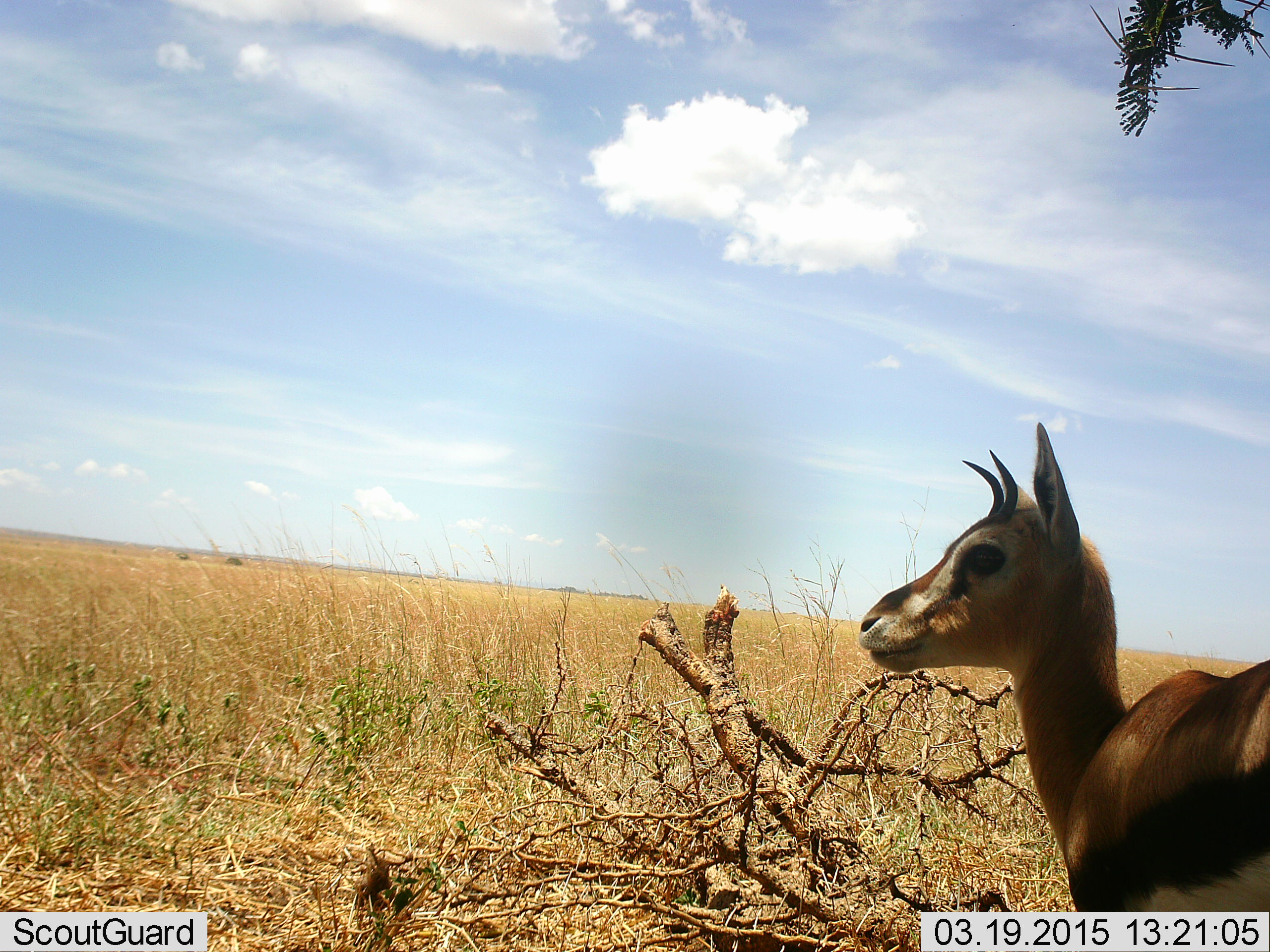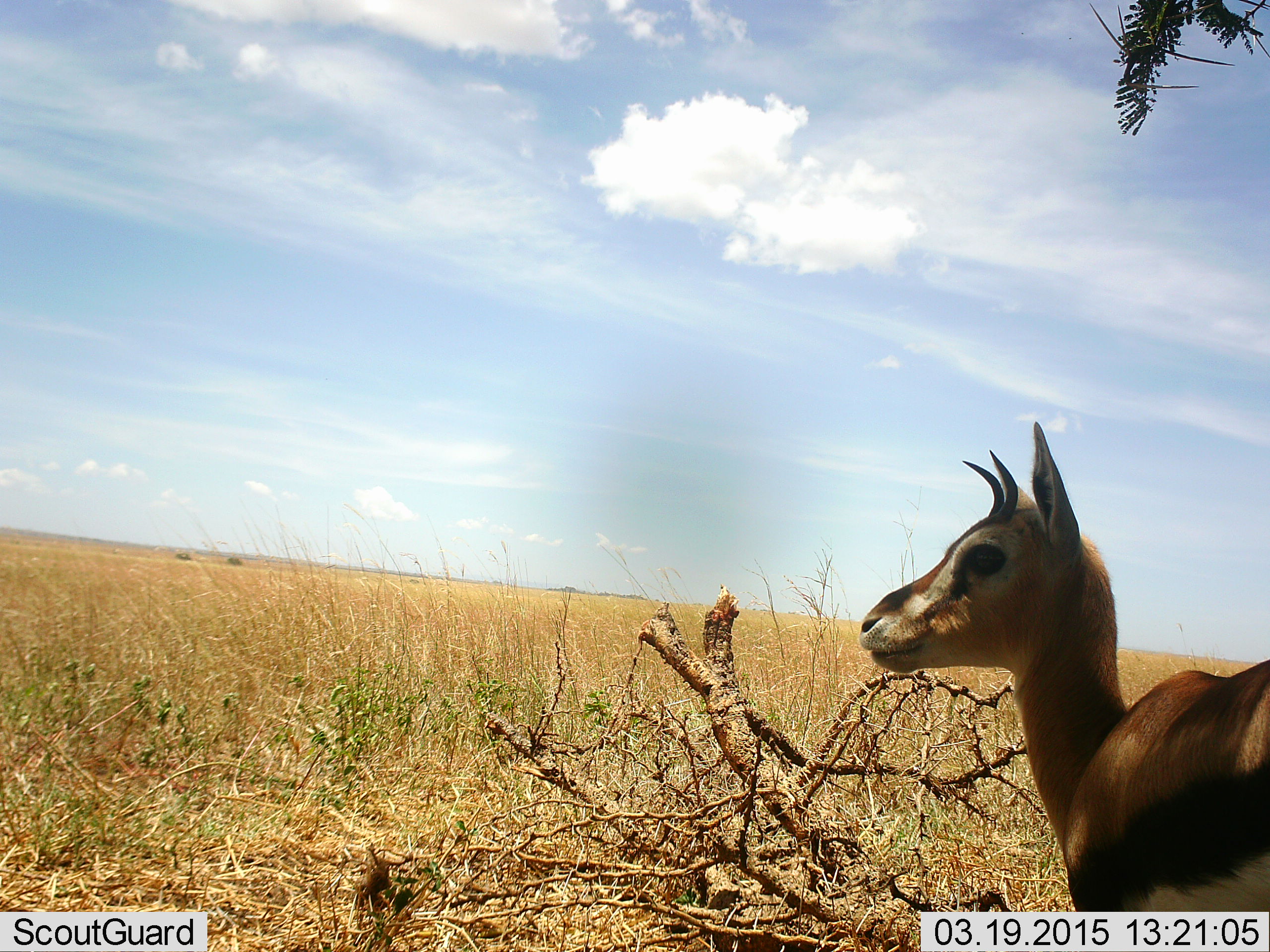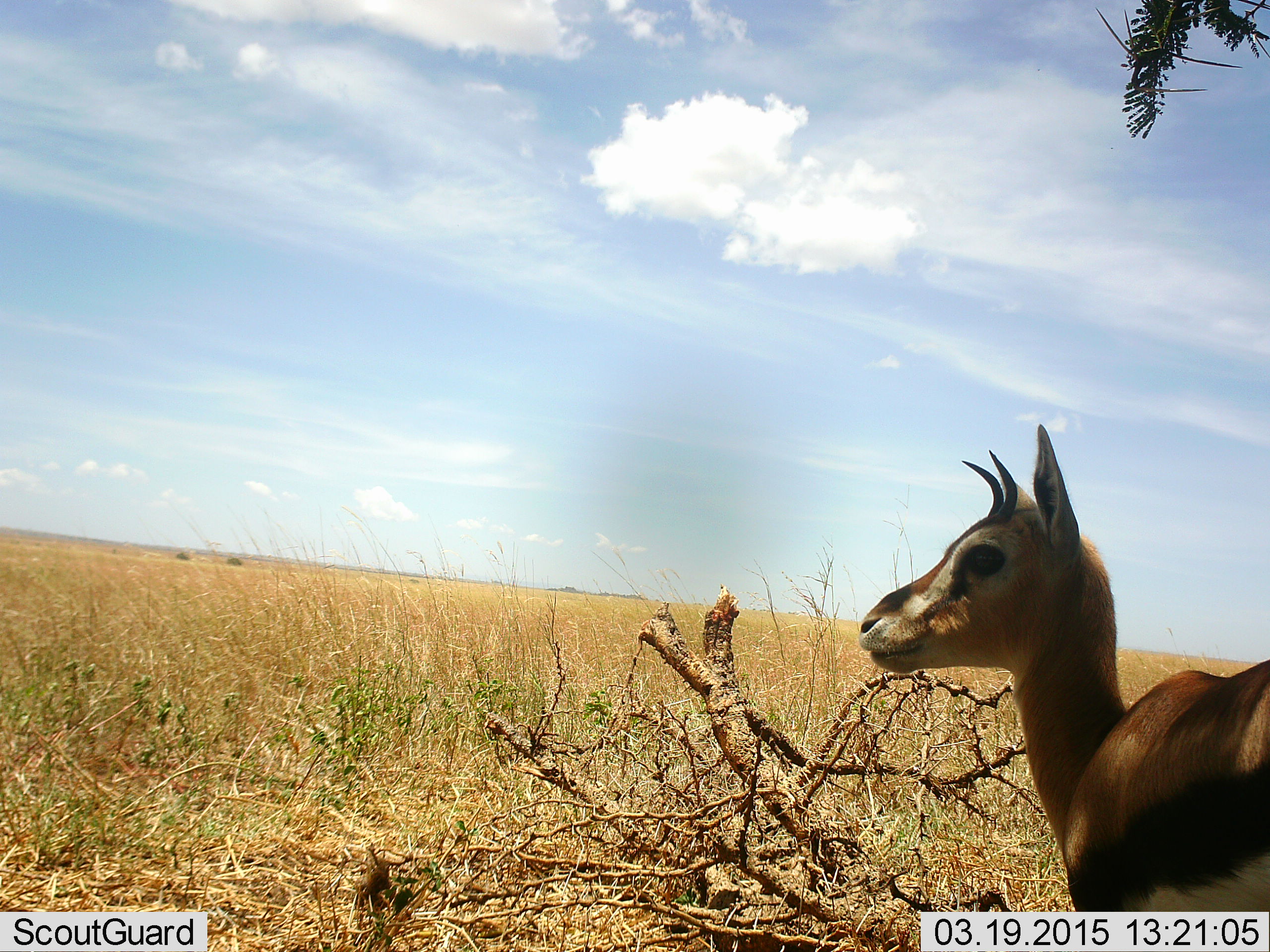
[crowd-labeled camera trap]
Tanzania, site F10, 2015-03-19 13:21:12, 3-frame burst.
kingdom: Animalia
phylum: Chordata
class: Mammalia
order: Artiodactyla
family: Bovidae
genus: Eudorcas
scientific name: Eudorcas thomsonii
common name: thomson's gazelle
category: gazellethomsons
Gazellethomsons (thomson's gazelle) (Eudorcas thomsonii), count 1. Behavior (volunteer vote fractions): standing 90%, resting 0%, moving 10%, interacting 0%. Young present (vote fraction): 0%. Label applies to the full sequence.